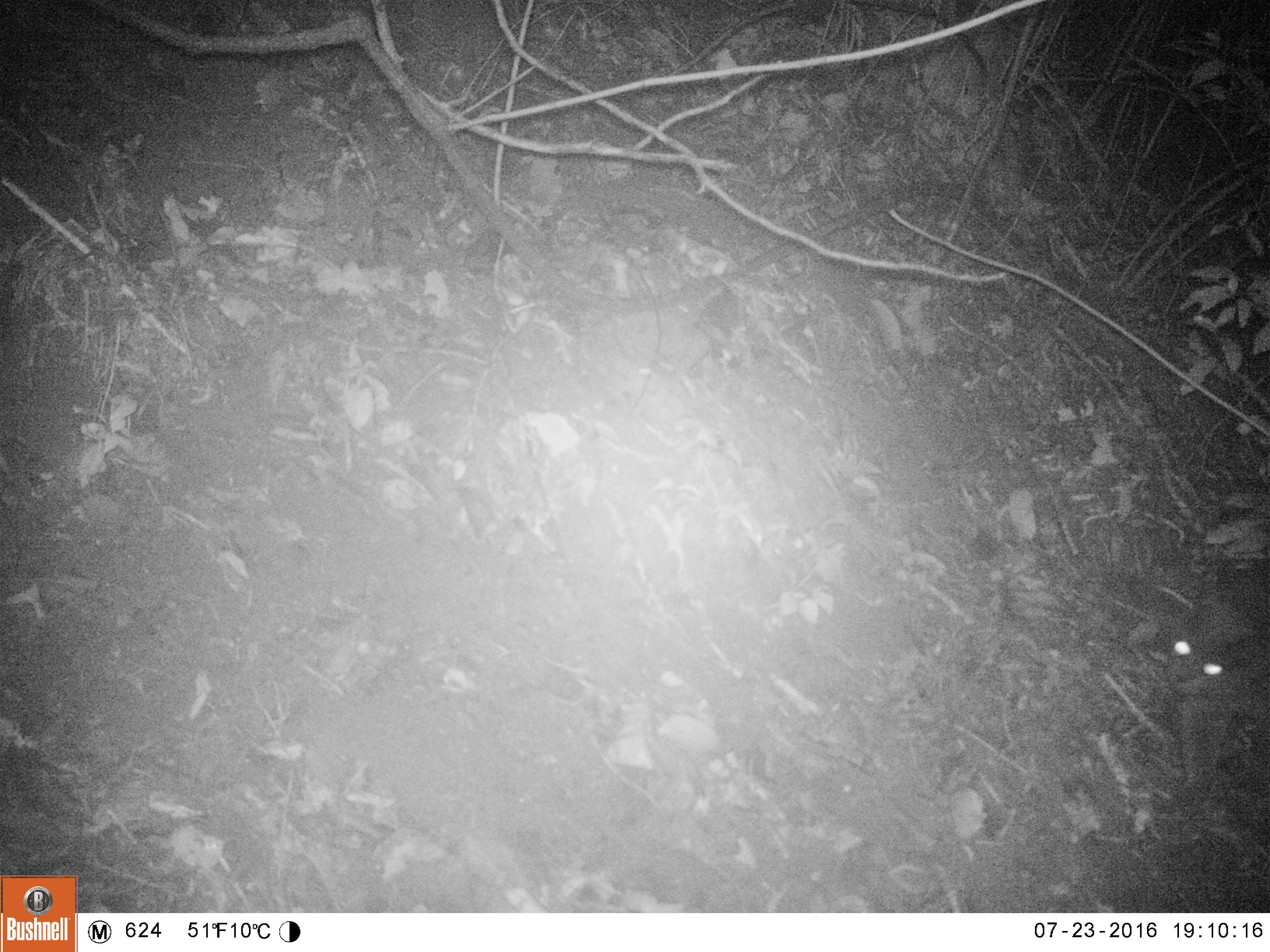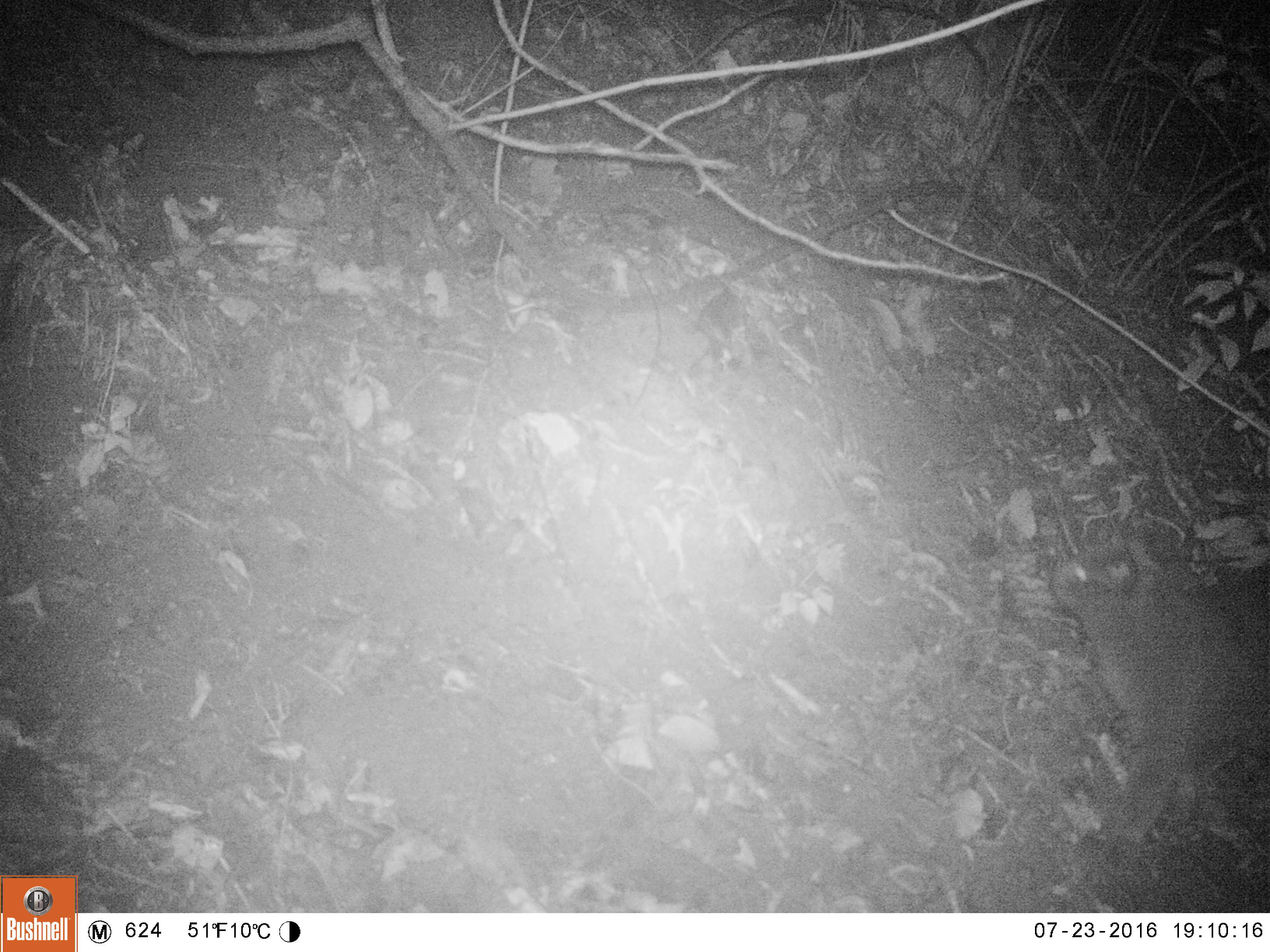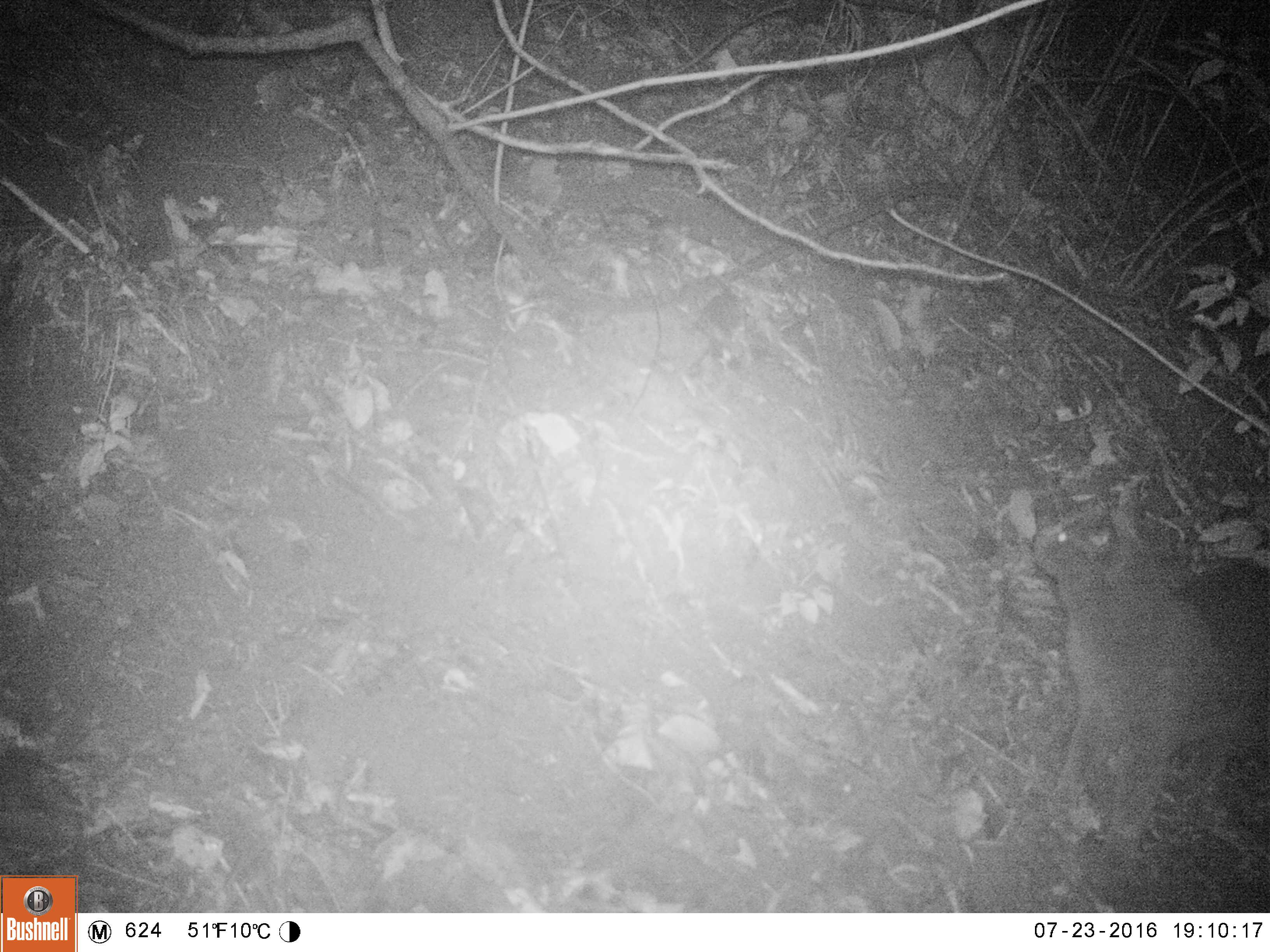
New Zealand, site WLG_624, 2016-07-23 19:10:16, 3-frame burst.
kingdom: Animalia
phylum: Chordata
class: Mammalia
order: Carnivora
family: Felidae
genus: Felis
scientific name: Felis catus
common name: domestic cat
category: cat